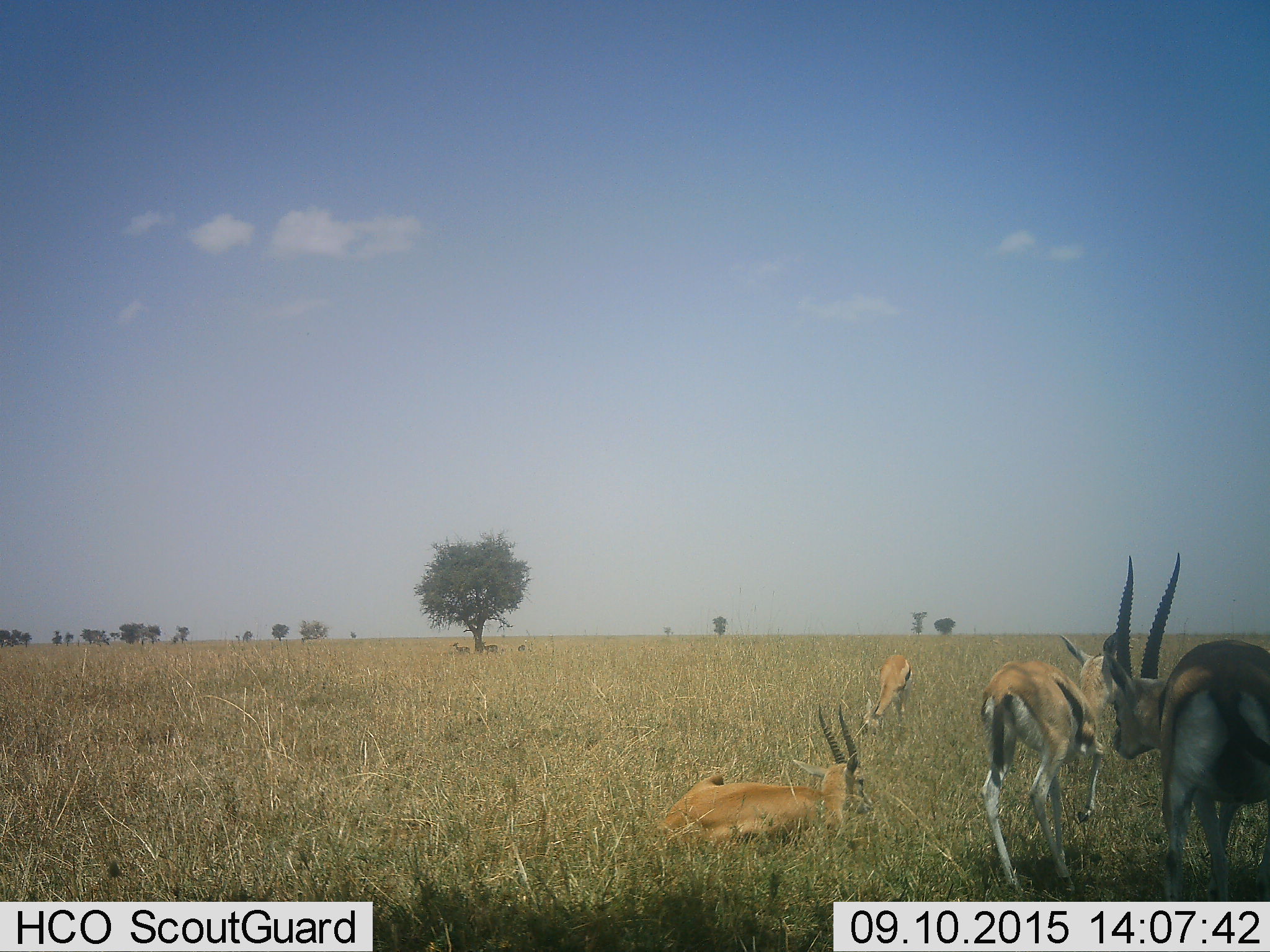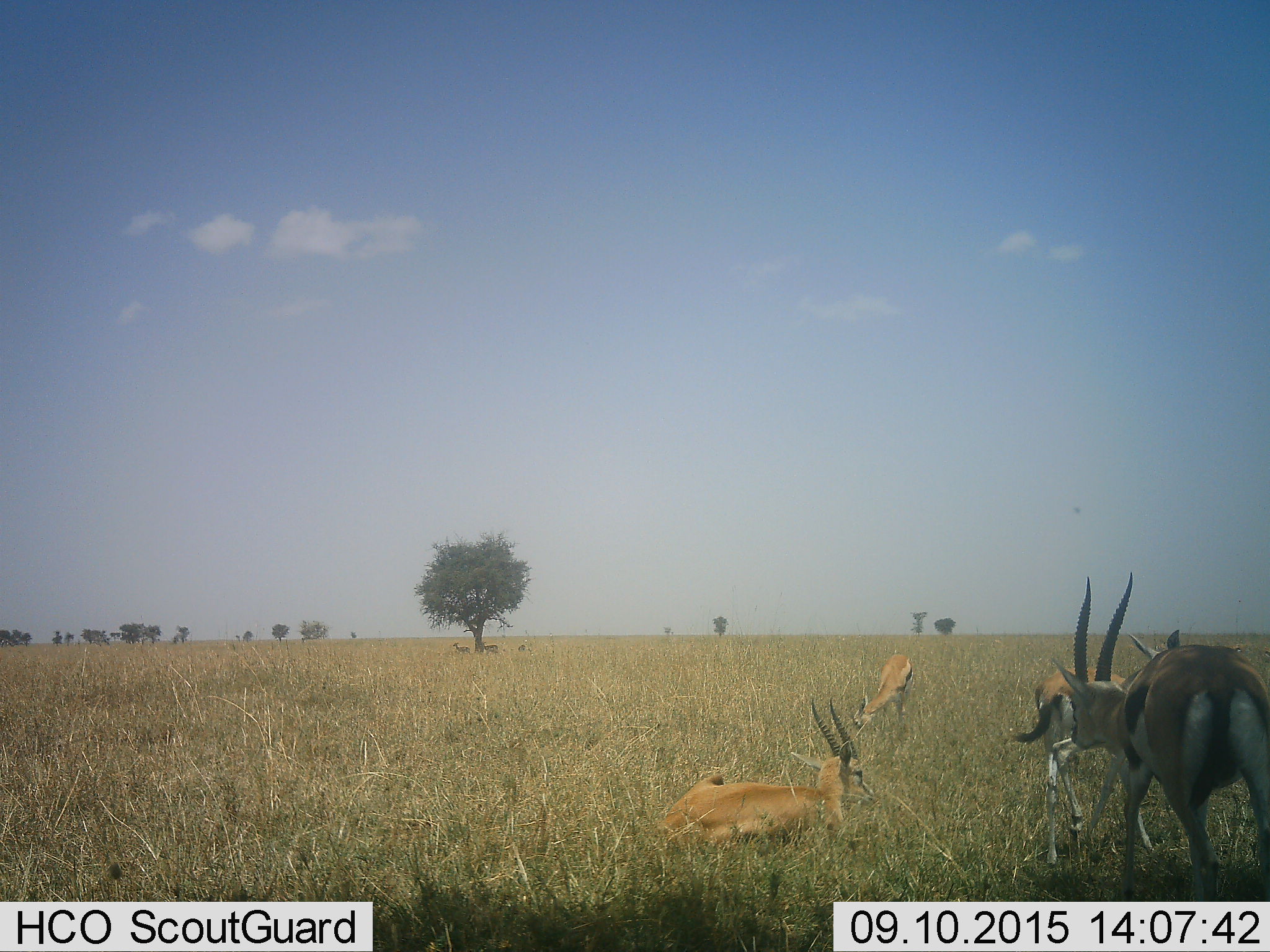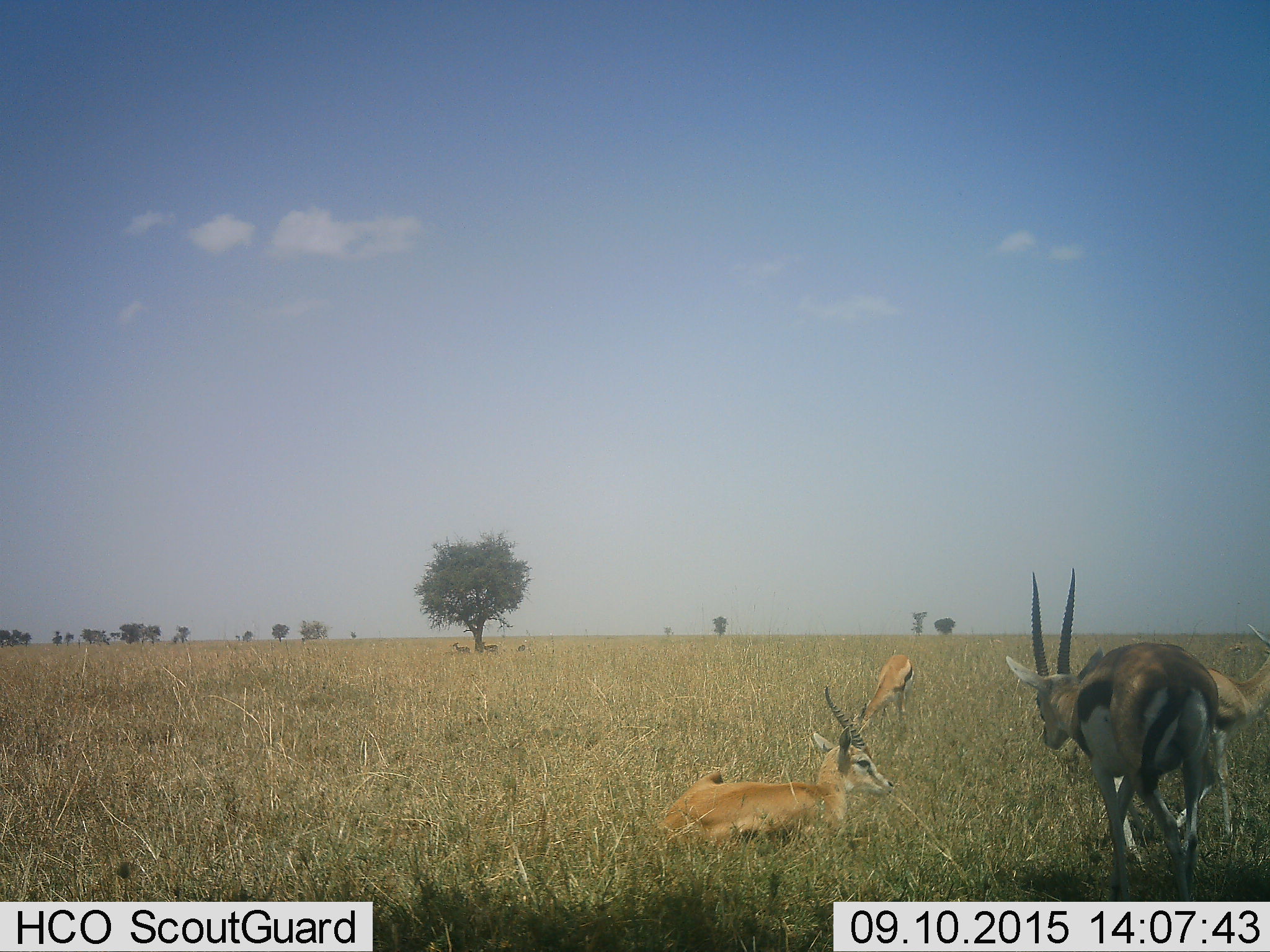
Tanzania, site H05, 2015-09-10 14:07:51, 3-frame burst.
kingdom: Animalia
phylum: Chordata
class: Mammalia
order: Artiodactyla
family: Bovidae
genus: Eudorcas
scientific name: Eudorcas thomsonii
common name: thomson's gazelle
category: gazellethomsons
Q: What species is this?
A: Gazellethomsons (thomson's gazelle) (Eudorcas thomsonii).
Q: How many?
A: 4.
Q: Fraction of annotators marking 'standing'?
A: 86%.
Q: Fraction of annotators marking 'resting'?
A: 100%.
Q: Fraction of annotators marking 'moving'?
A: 43%.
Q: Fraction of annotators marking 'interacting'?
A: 0%.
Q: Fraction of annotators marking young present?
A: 0%.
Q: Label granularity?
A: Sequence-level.